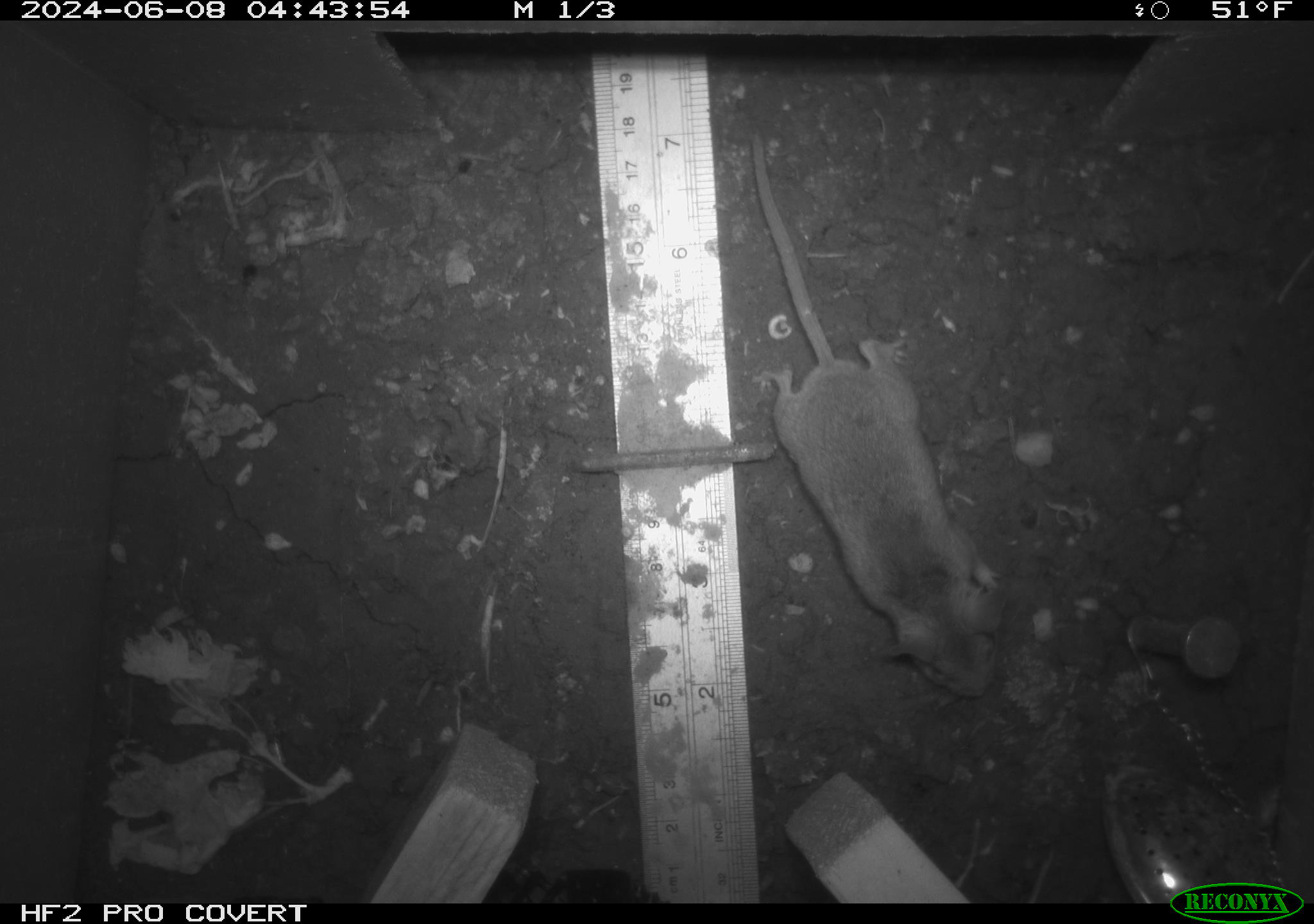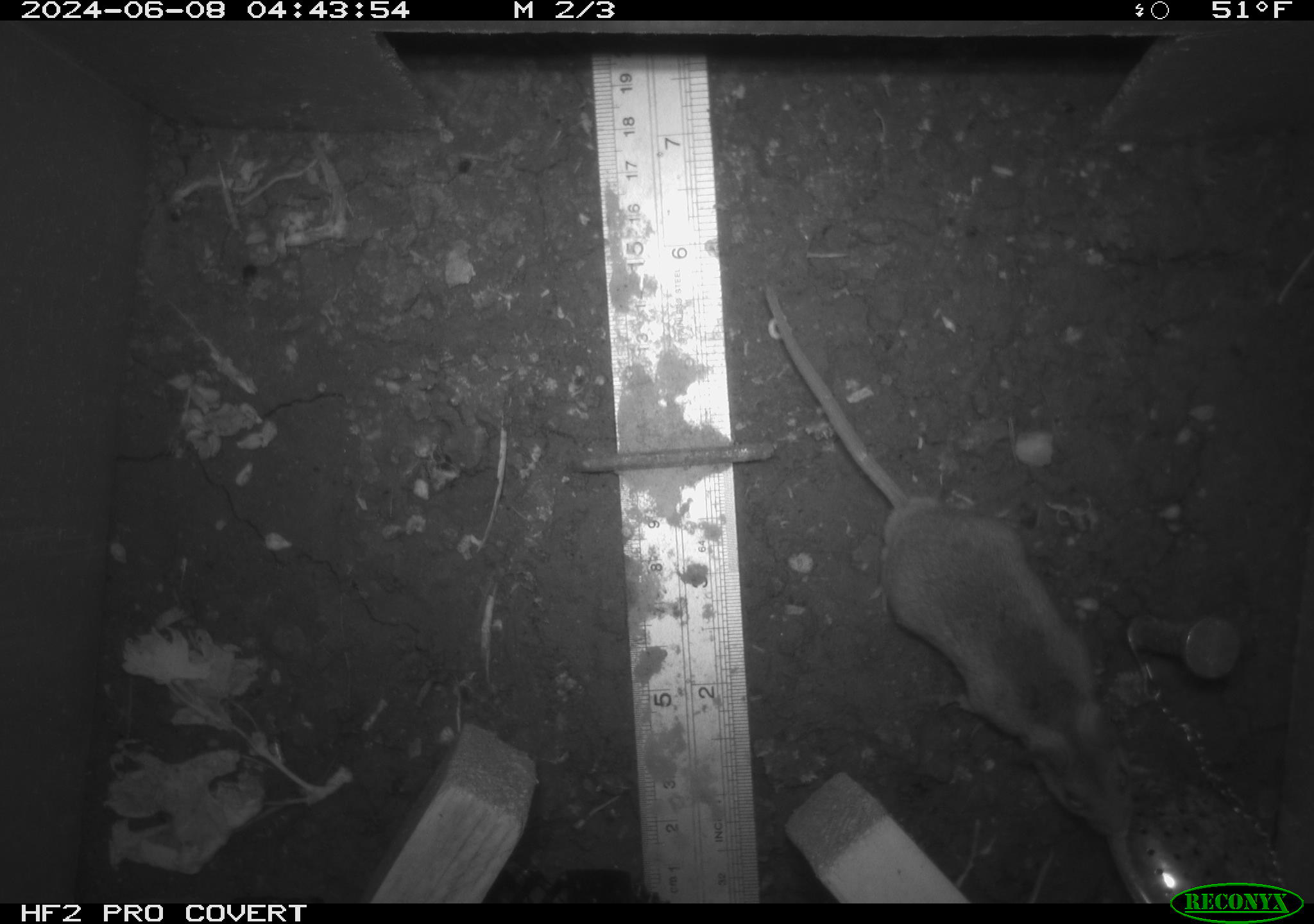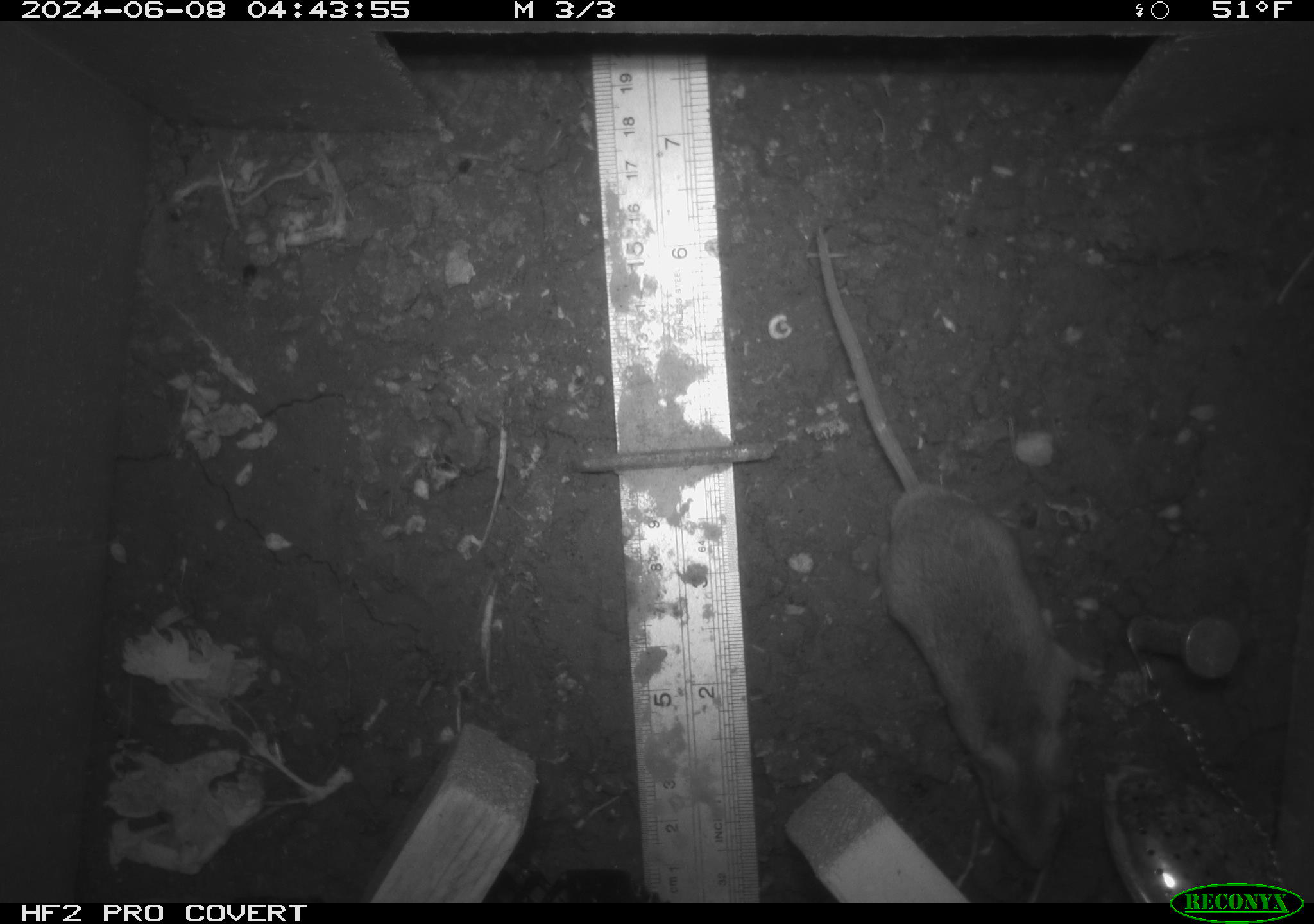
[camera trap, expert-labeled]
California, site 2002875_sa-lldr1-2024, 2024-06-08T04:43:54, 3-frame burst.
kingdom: Animalia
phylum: Chordata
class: Mammalia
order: Rodentia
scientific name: Rodentia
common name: mouse species